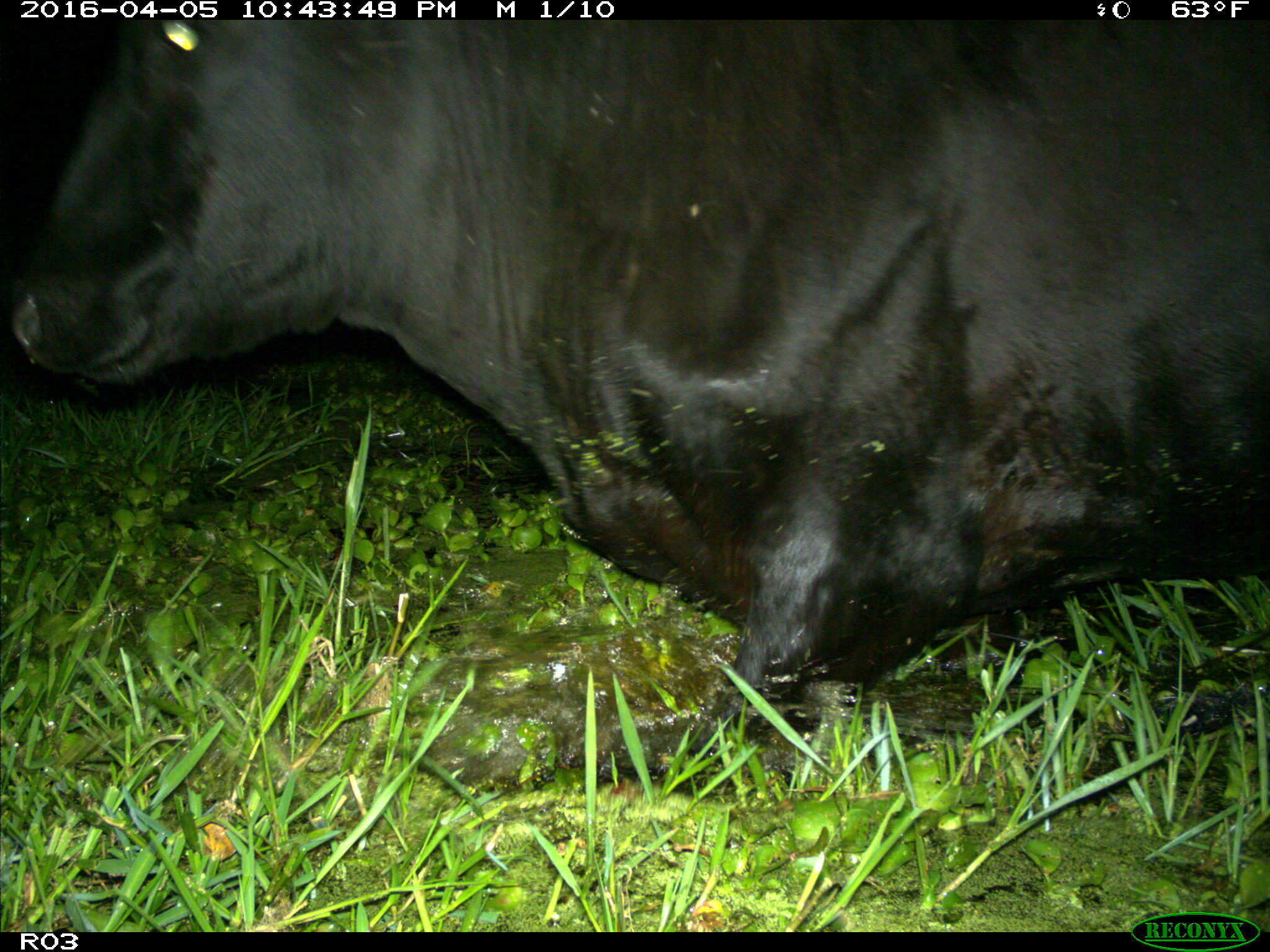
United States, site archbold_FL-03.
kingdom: Animalia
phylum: Chordata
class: Mammalia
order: Artiodactyla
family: Bovidae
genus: Bos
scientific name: Bos taurus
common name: domestic cow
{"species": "Bos taurus (domestic cow)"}